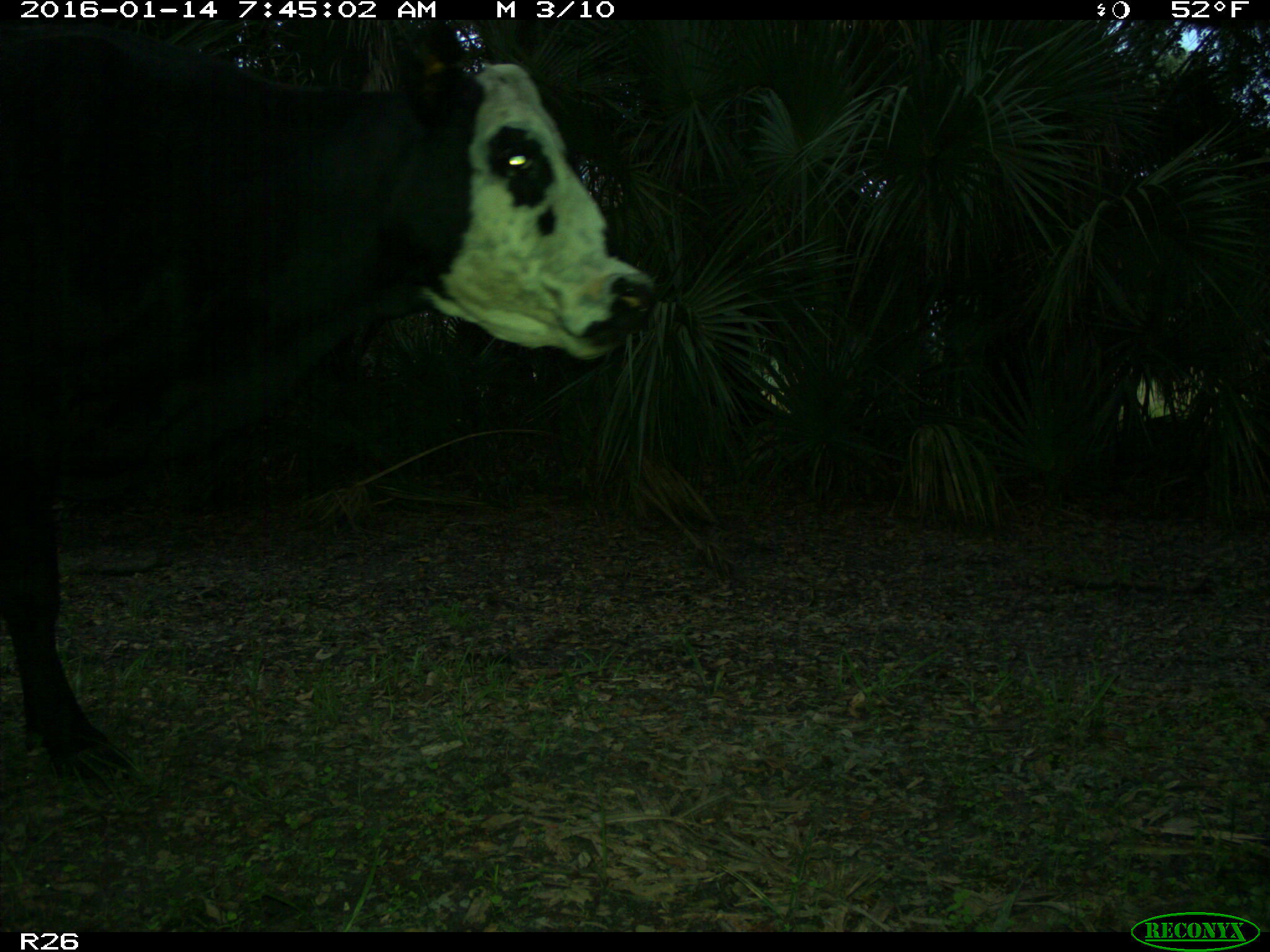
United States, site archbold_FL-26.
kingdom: Animalia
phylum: Chordata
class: Mammalia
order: Artiodactyla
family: Bovidae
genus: Bos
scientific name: Bos taurus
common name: domestic cow